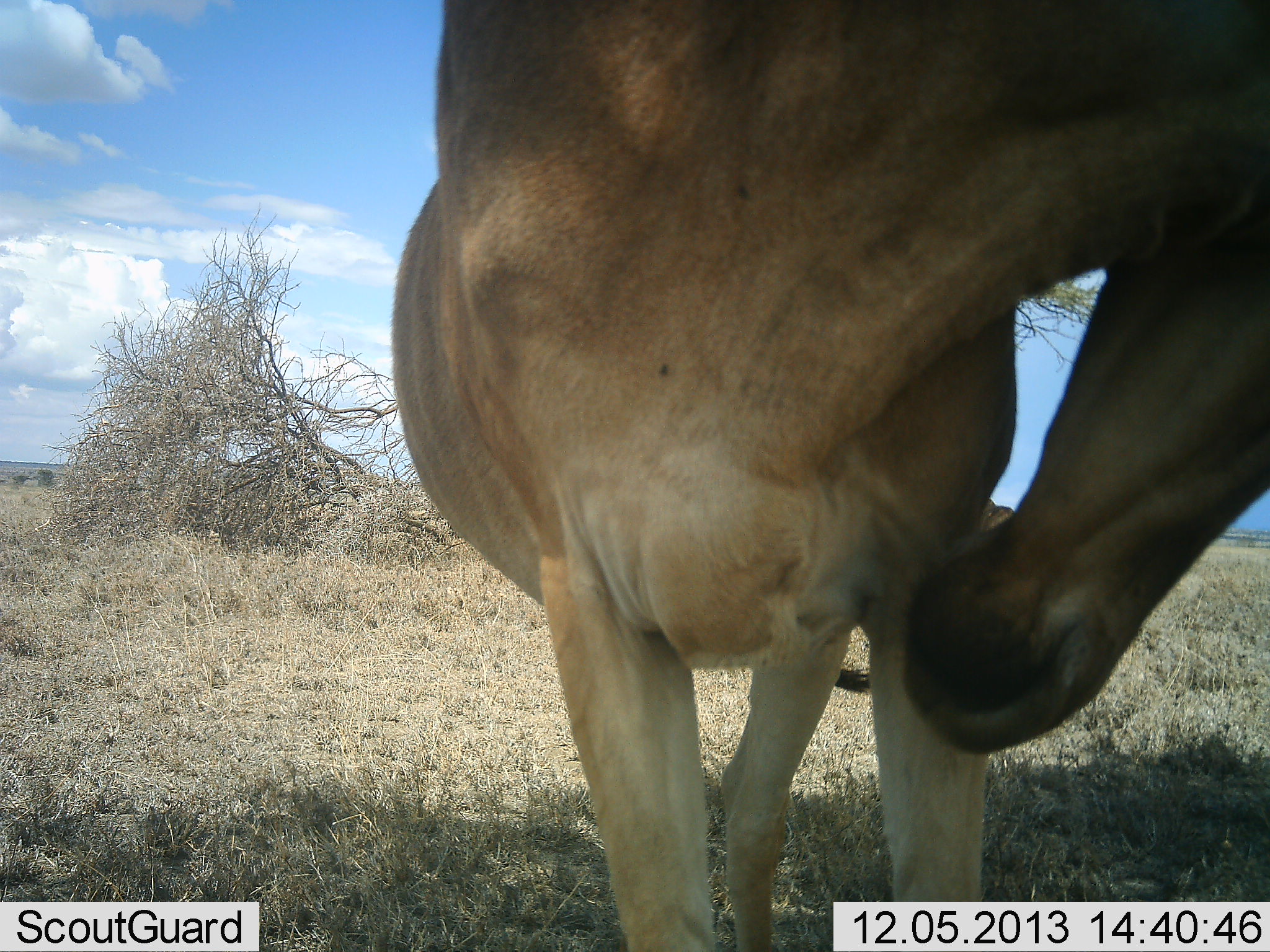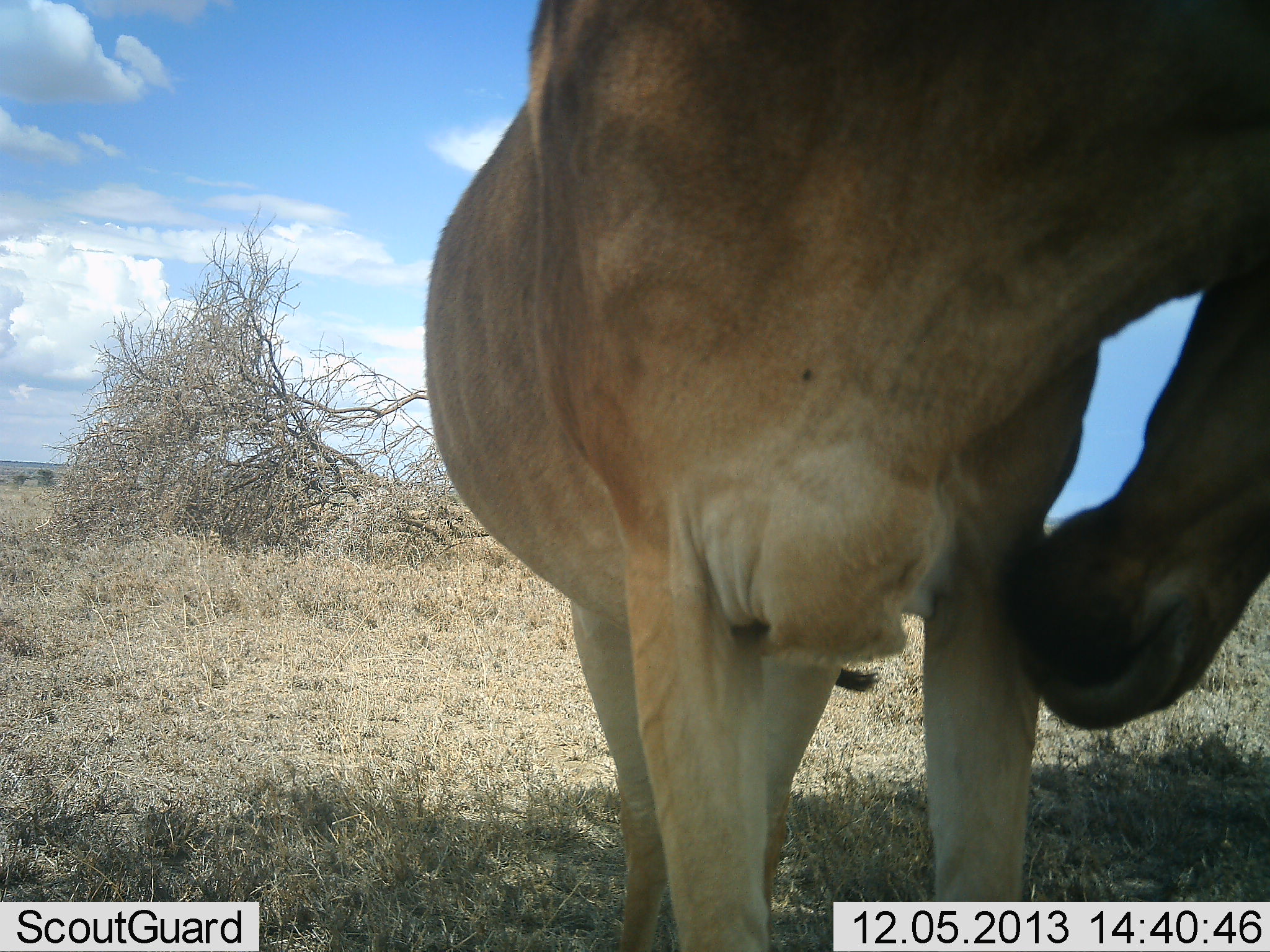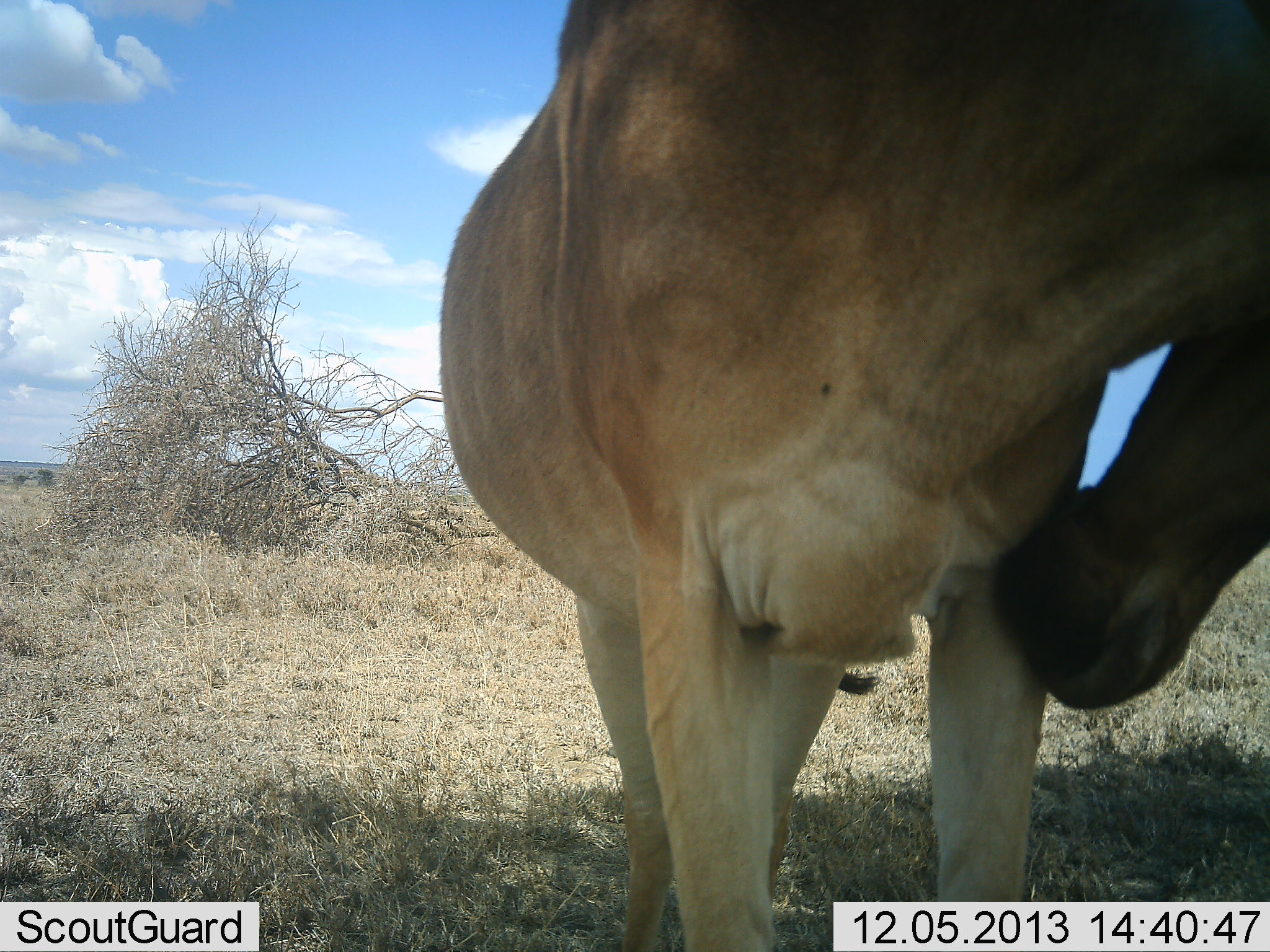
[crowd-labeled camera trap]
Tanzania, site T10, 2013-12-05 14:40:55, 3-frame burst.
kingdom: Animalia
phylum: Chordata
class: Mammalia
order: Artiodactyla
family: Bovidae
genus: Alcelaphus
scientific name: Alcelaphus buselaphus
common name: hartebeest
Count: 1.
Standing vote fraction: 93%.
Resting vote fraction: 10%.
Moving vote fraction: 3%.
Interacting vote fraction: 7%.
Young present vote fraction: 0%.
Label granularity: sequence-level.